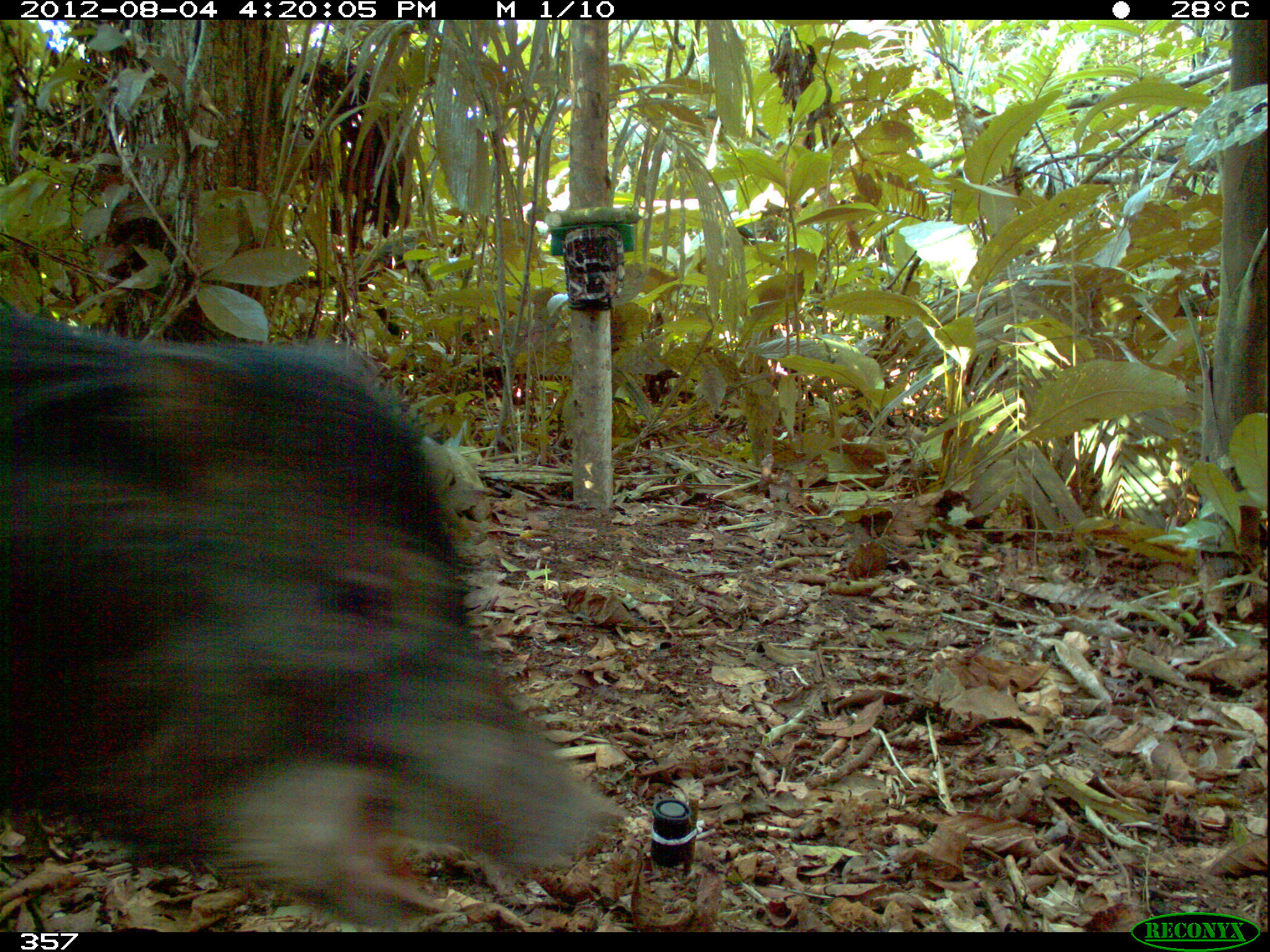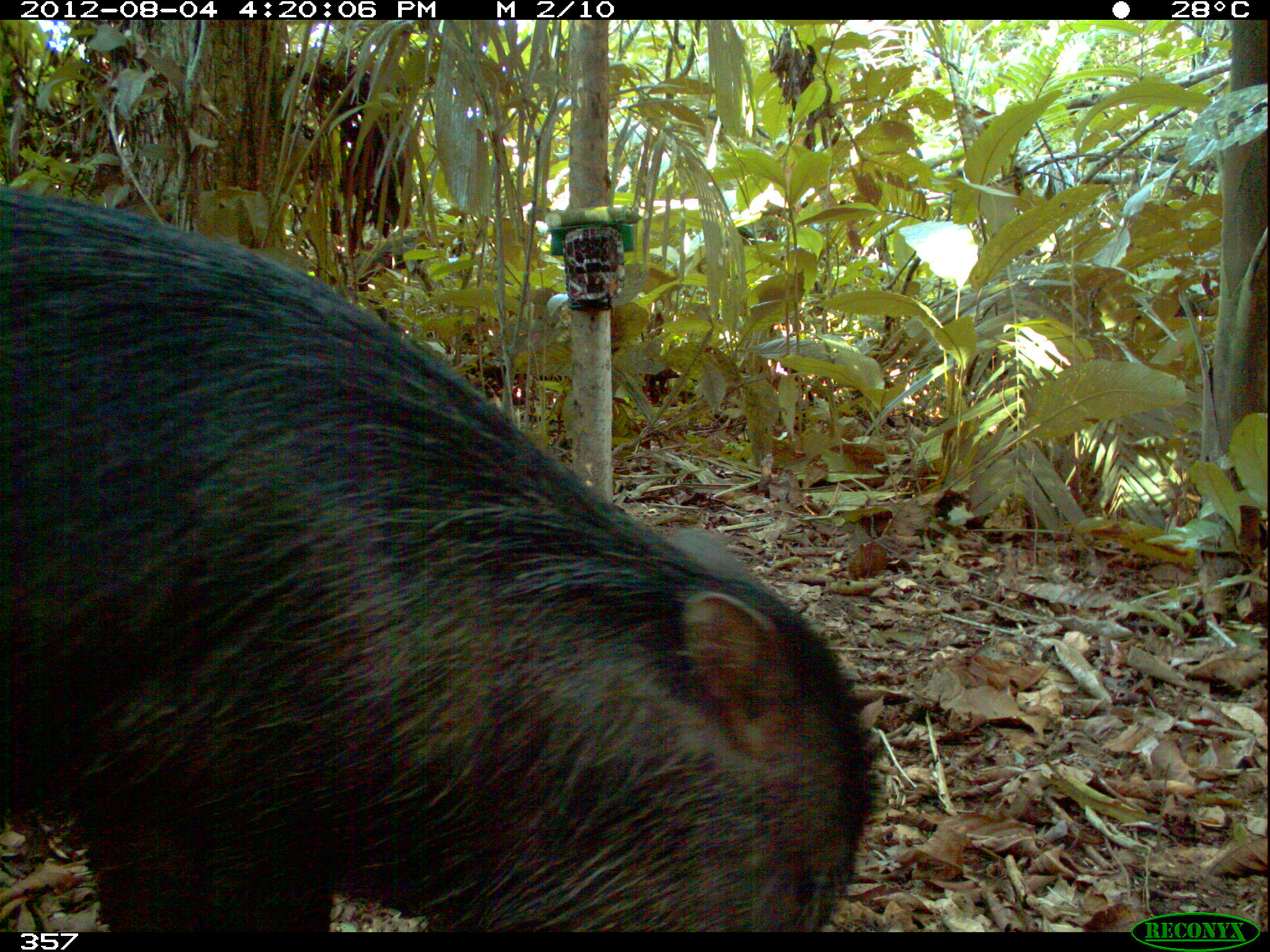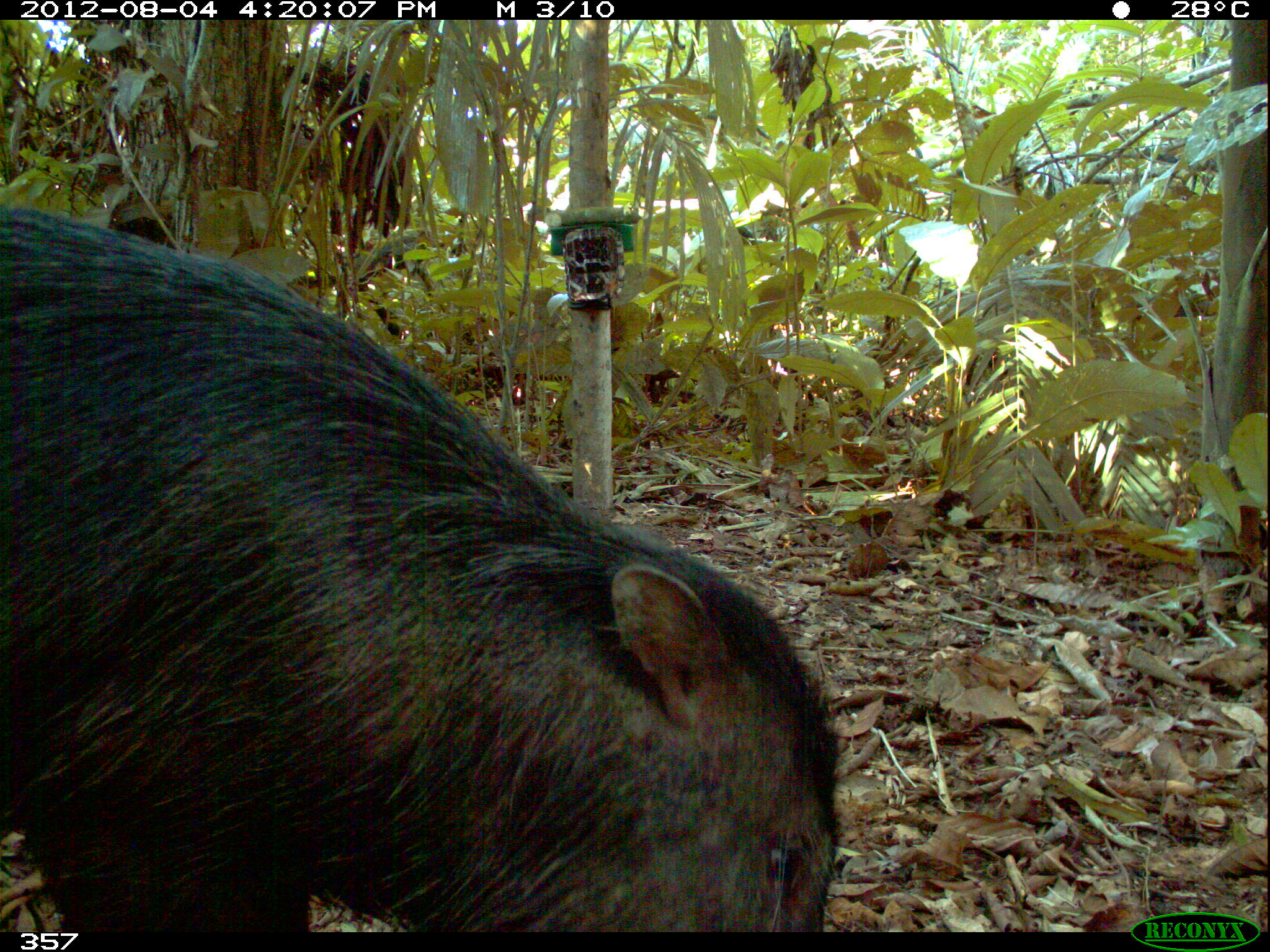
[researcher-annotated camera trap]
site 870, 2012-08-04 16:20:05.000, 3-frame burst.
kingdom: Animalia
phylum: Chordata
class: Mammalia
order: Artiodactyla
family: Tayassuidae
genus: Tayassu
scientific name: Tayassu pecari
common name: white-lipped peccary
Tayassu pecari (white-lipped peccary).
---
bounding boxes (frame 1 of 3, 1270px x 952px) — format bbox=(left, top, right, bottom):
tayassu pecari: bbox=(0, 295, 627, 927)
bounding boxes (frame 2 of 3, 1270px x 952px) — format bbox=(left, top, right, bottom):
tayassu pecari: bbox=(0, 183, 873, 928)